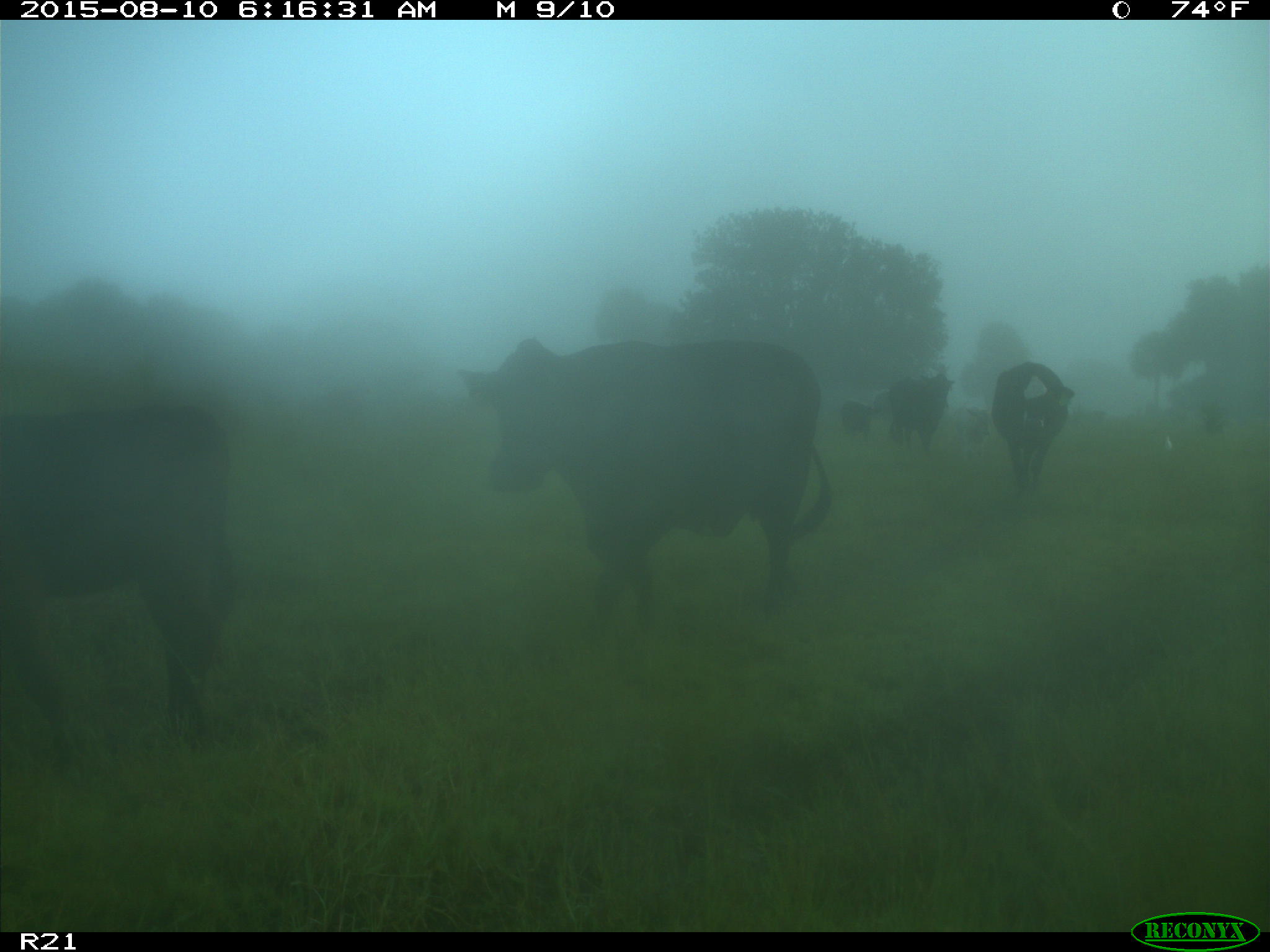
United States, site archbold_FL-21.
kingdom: Animalia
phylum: Chordata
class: Mammalia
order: Artiodactyla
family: Bovidae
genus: Bos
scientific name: Bos taurus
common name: domestic cow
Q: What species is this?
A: Bos taurus (domestic cow).